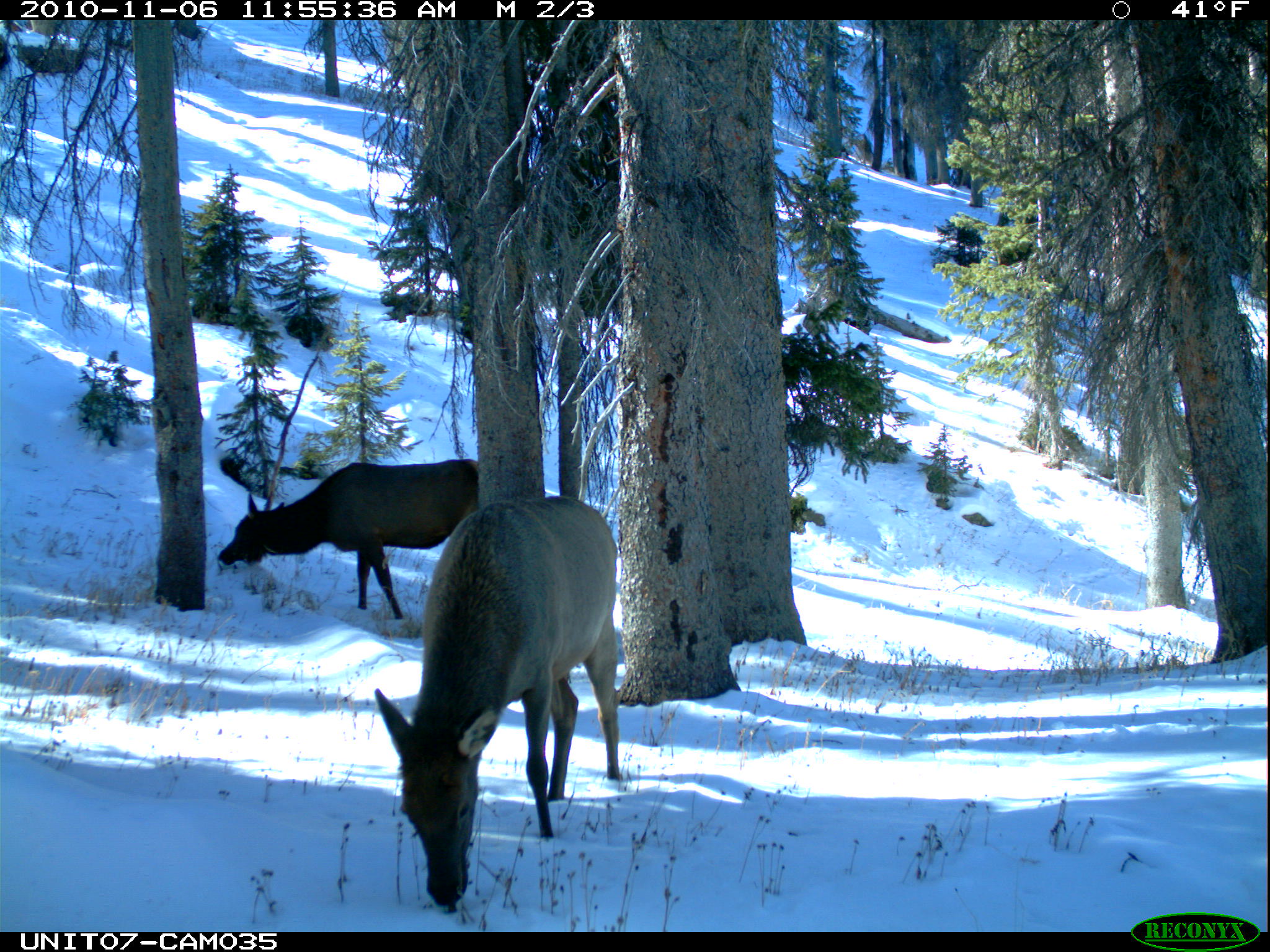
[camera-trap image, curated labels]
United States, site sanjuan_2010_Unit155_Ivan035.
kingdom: Animalia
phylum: Chordata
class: Mammalia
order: Artiodactyla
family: Cervidae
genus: Cervus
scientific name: Cervus elaphus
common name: red deer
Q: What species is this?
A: Cervus elaphus (red deer).